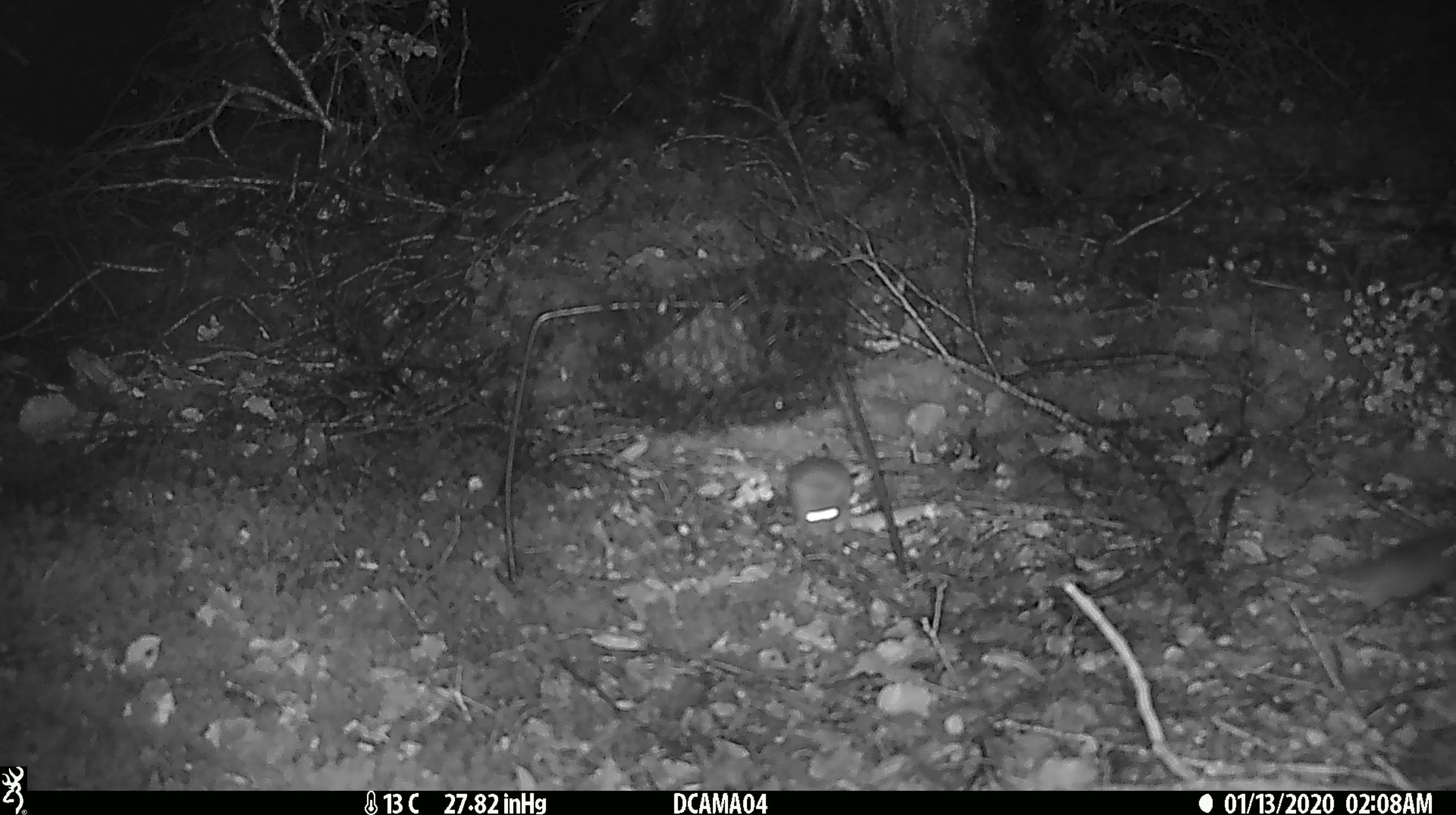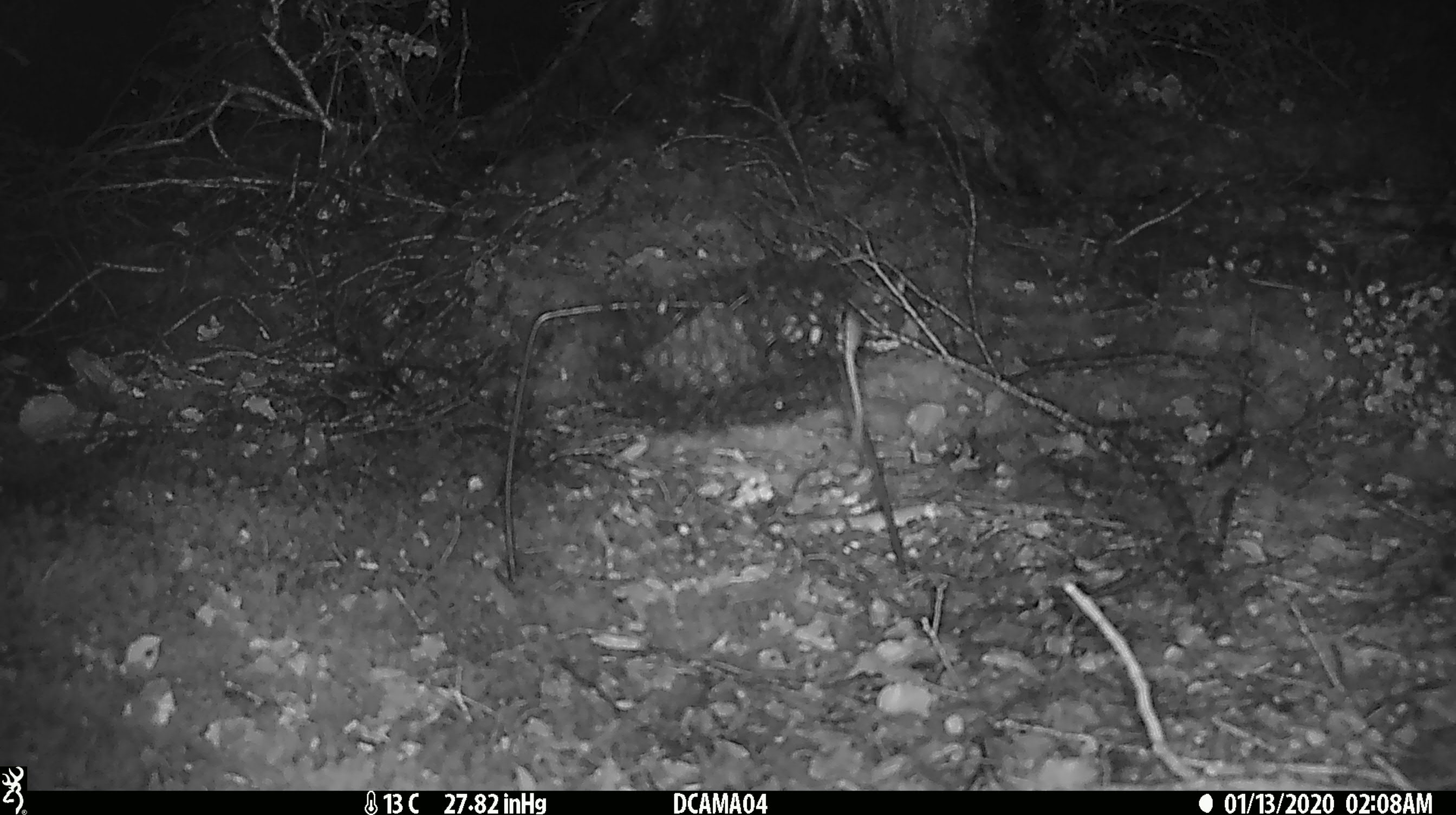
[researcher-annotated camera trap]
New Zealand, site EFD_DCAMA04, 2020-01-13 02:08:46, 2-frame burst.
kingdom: Animalia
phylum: Chordata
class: Mammalia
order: Rodentia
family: Muridae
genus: Mus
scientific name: Mus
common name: mouse